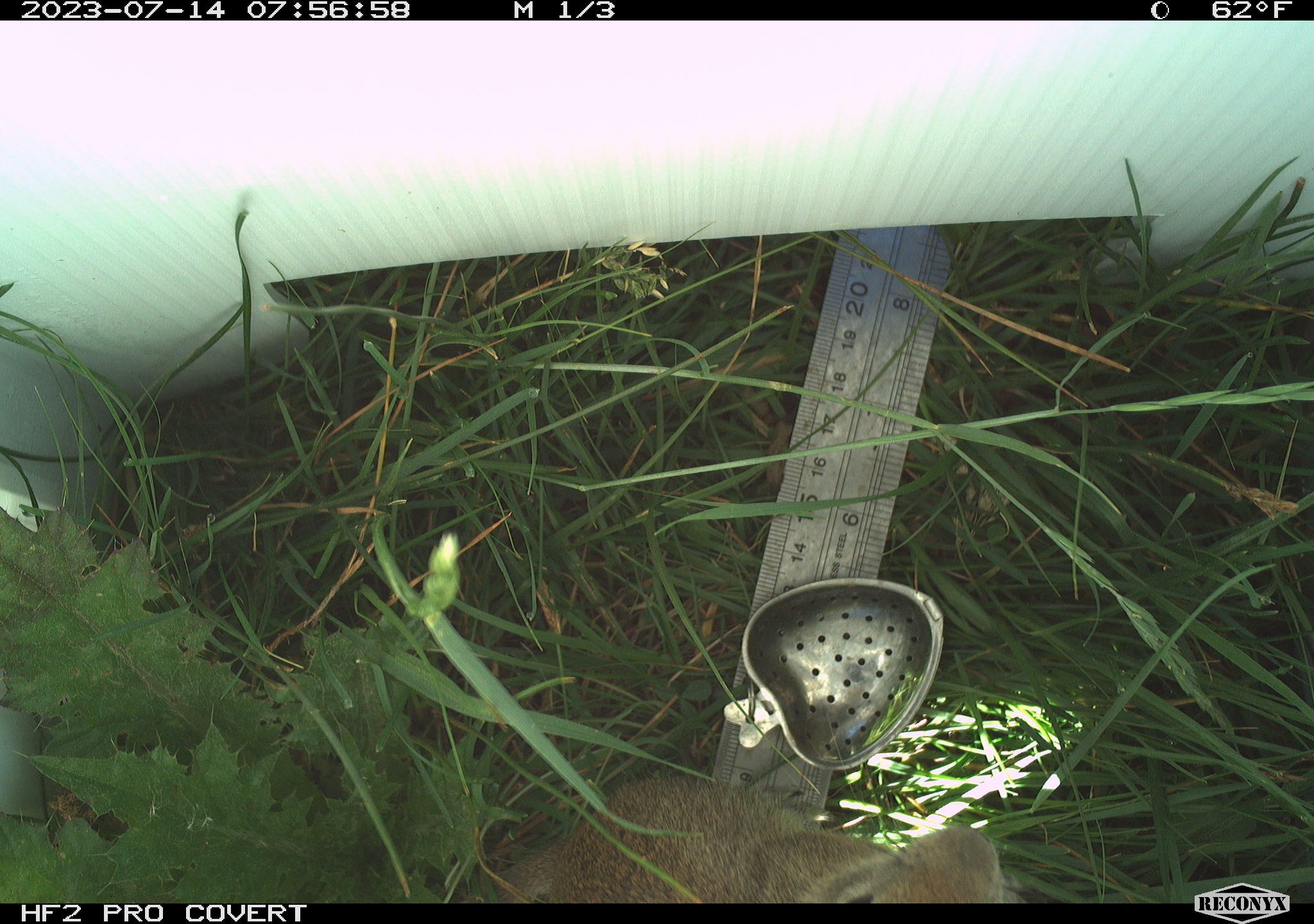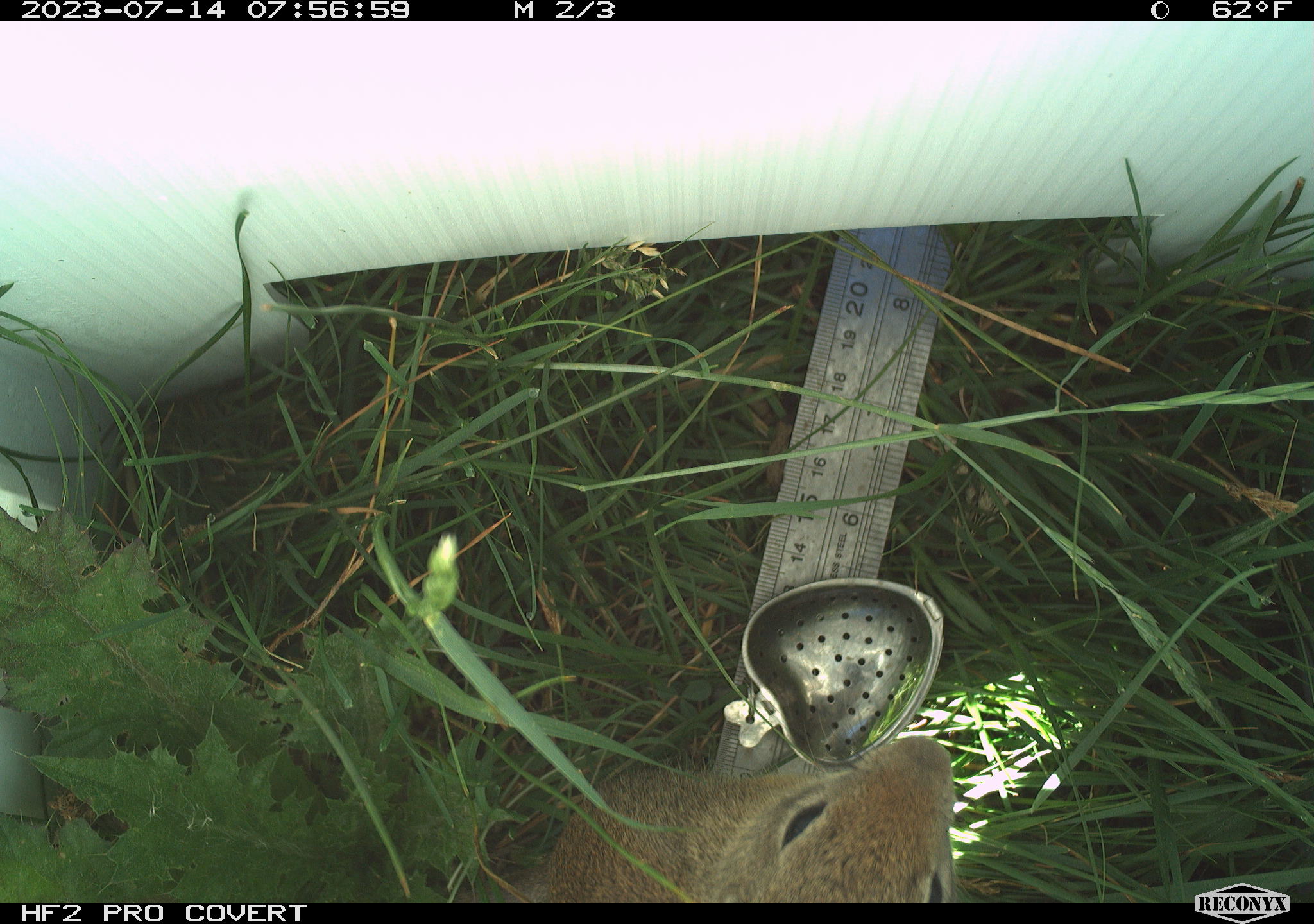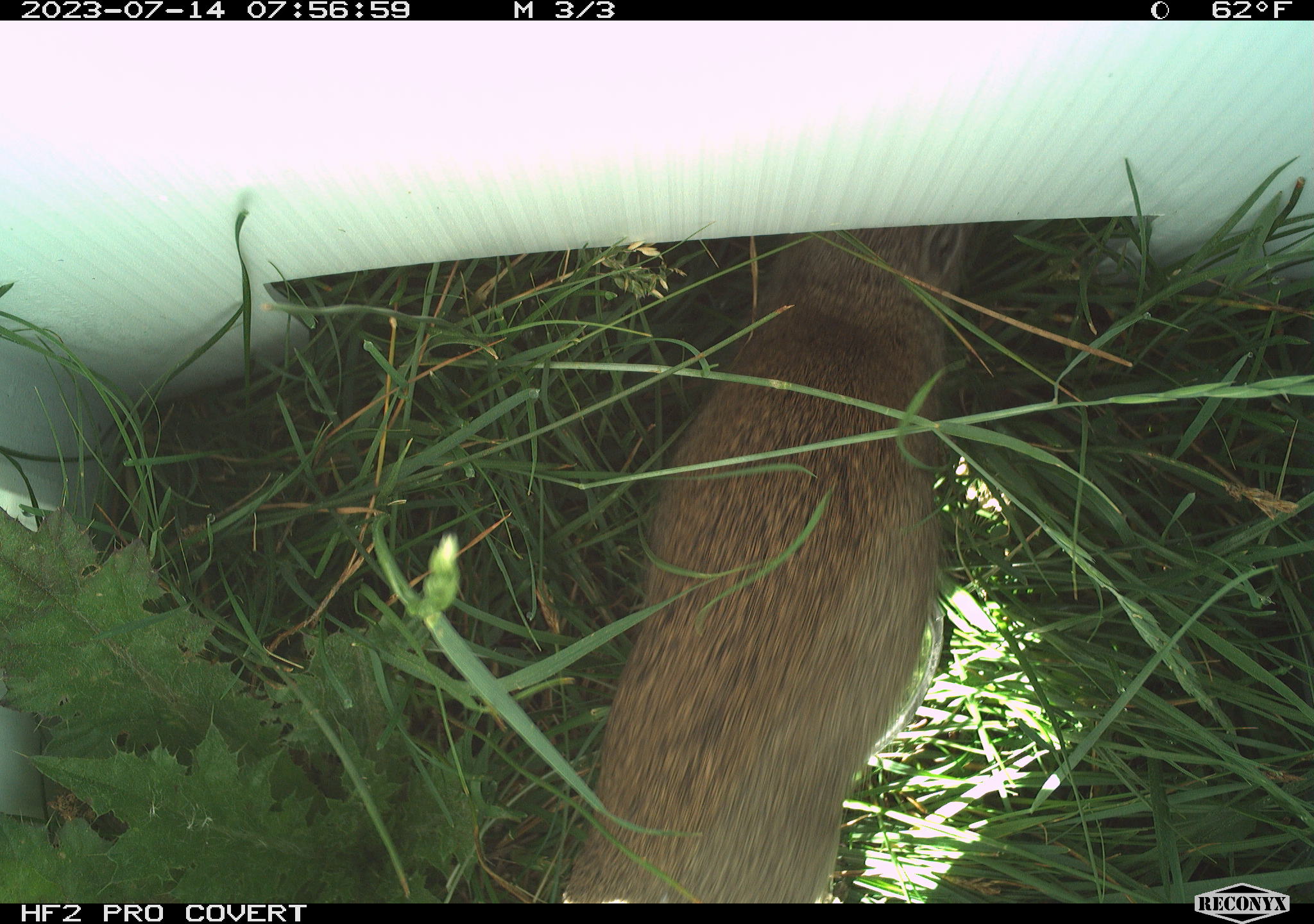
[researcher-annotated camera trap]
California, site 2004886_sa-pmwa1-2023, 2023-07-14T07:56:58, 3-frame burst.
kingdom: Animalia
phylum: Chordata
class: Mammalia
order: Rodentia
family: Sciuridae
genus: Urocitellus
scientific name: Urocitellus beldingi beldingi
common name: belding's ground squirrel